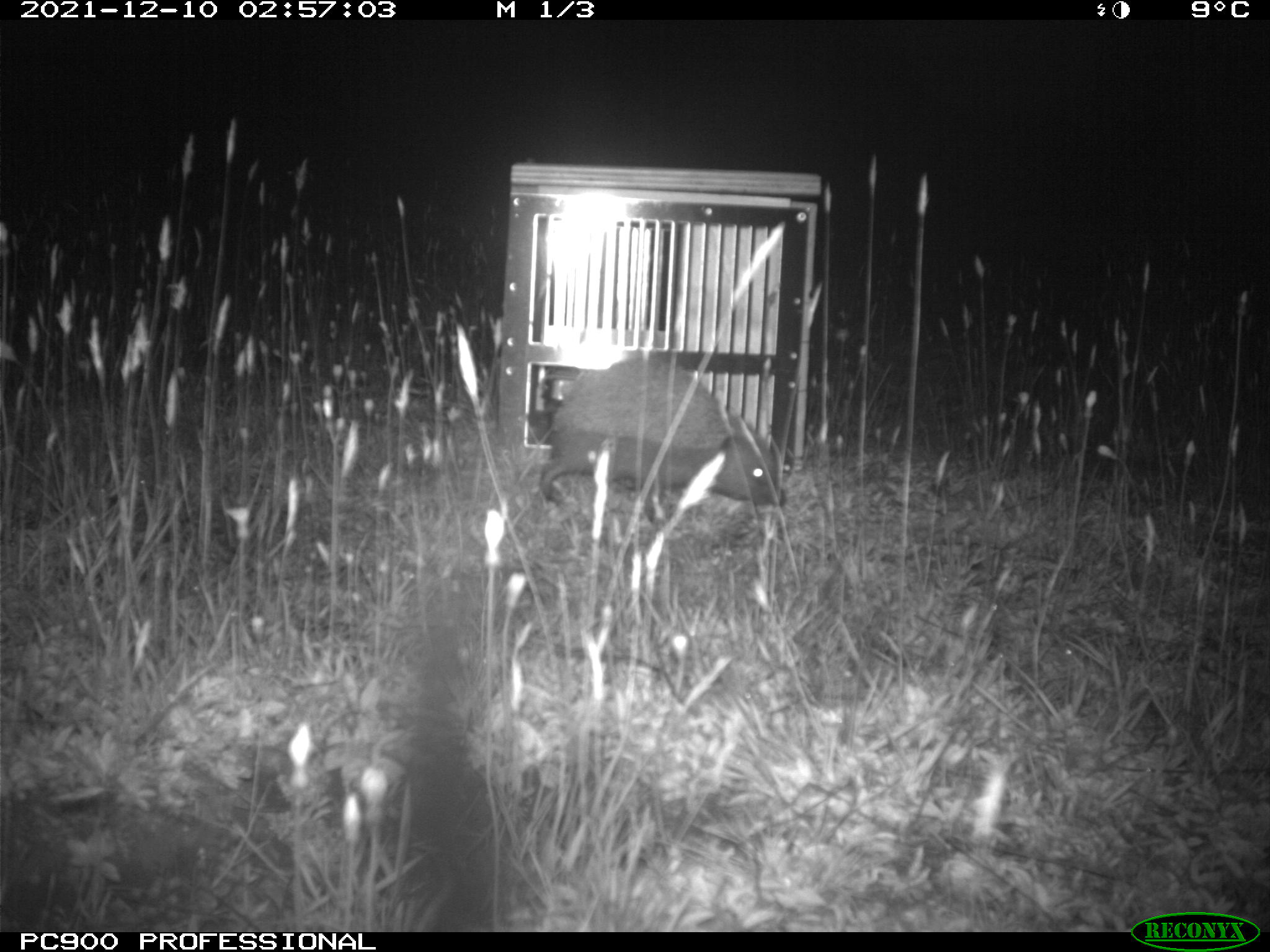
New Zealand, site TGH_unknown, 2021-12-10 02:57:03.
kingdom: Animalia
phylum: Chordata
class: Mammalia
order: Eulipotyphla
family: Erinaceidae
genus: Erinaceus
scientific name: Erinaceus europaeus europaeus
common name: european hedgehog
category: hedgehog